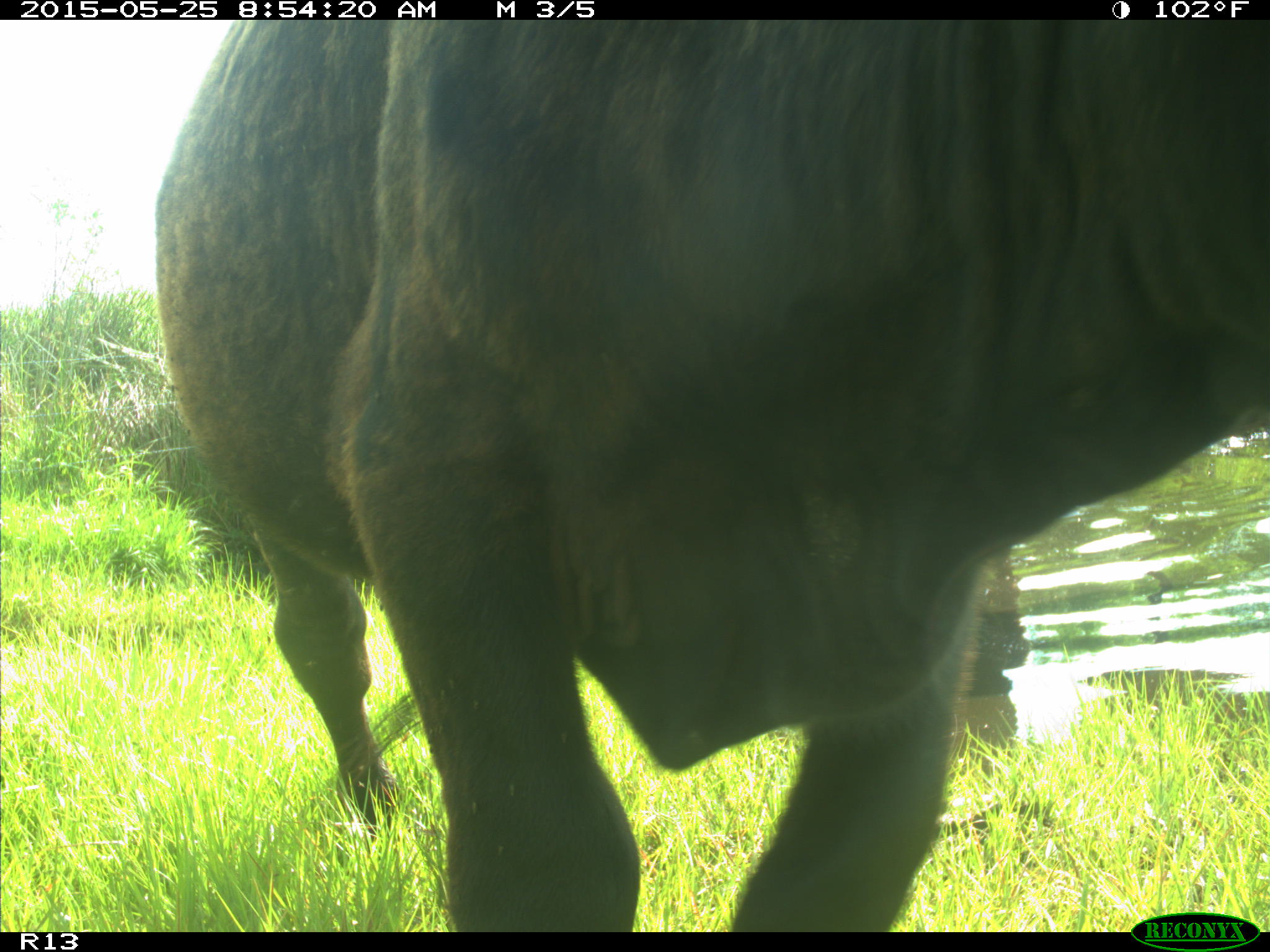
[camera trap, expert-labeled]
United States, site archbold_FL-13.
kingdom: Animalia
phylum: Chordata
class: Mammalia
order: Artiodactyla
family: Bovidae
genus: Bos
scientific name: Bos taurus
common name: domestic cow